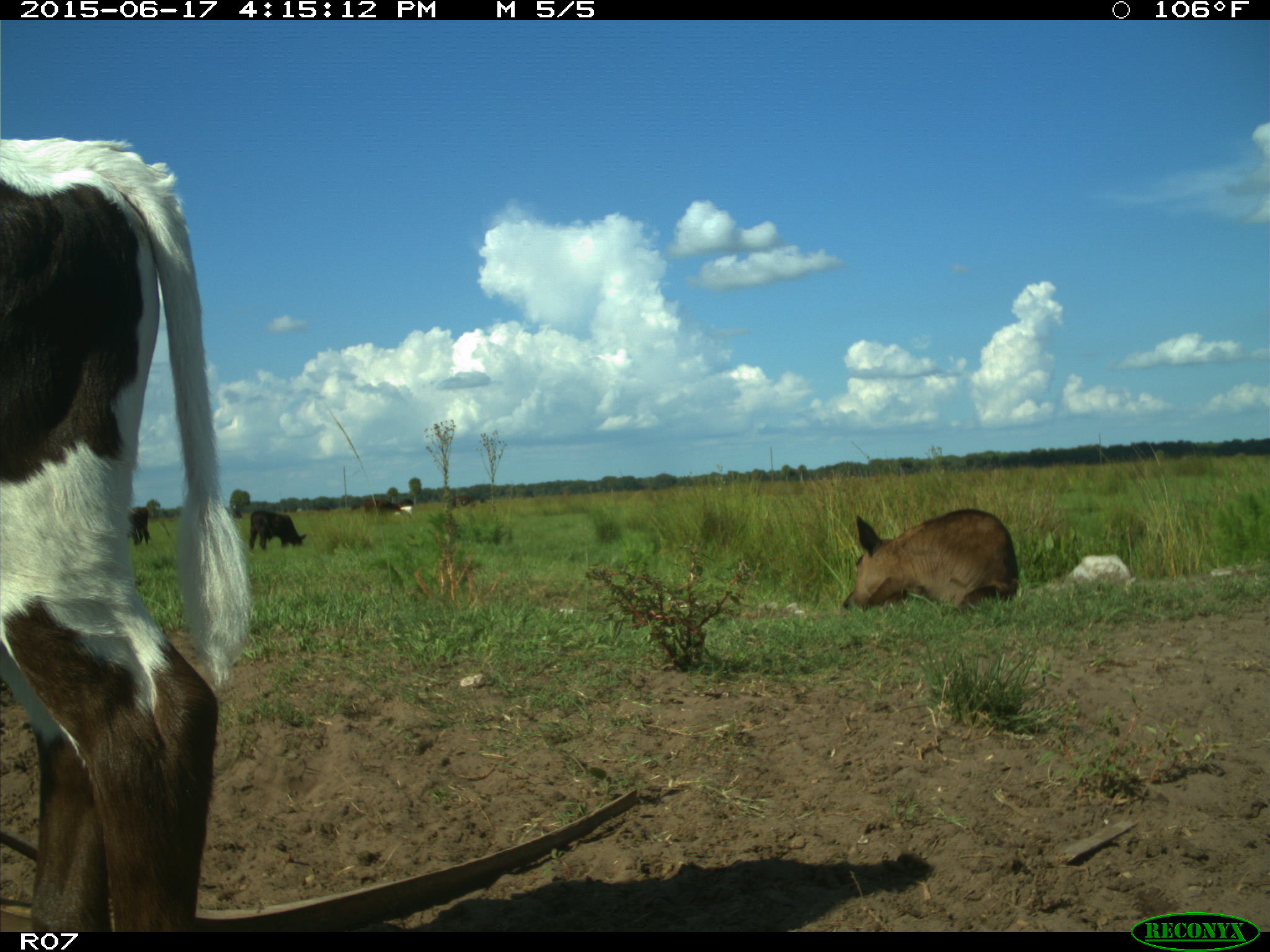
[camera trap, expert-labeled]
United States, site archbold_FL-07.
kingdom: Animalia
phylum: Chordata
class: Mammalia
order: Artiodactyla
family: Bovidae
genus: Bos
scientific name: Bos taurus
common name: domestic cow